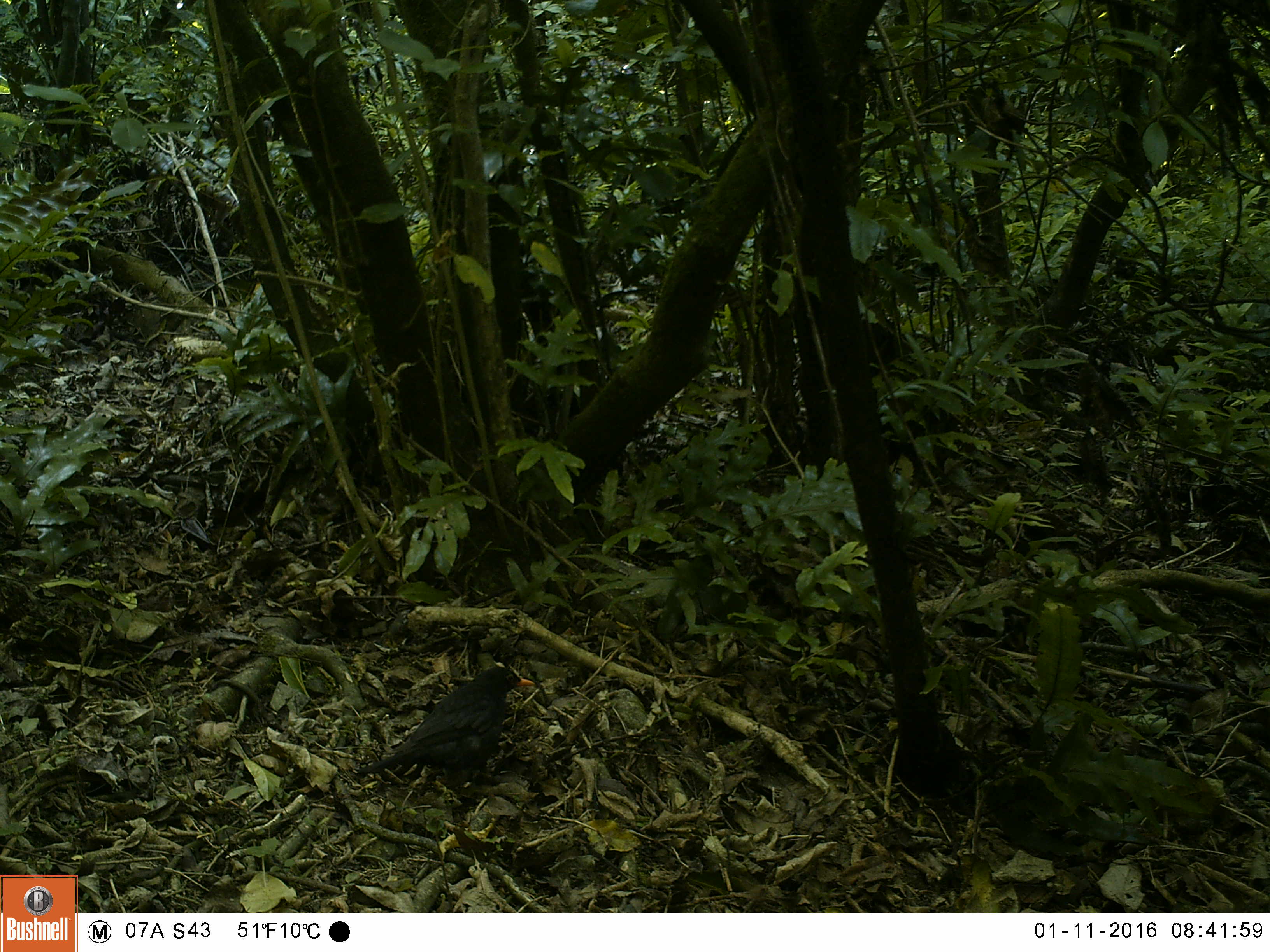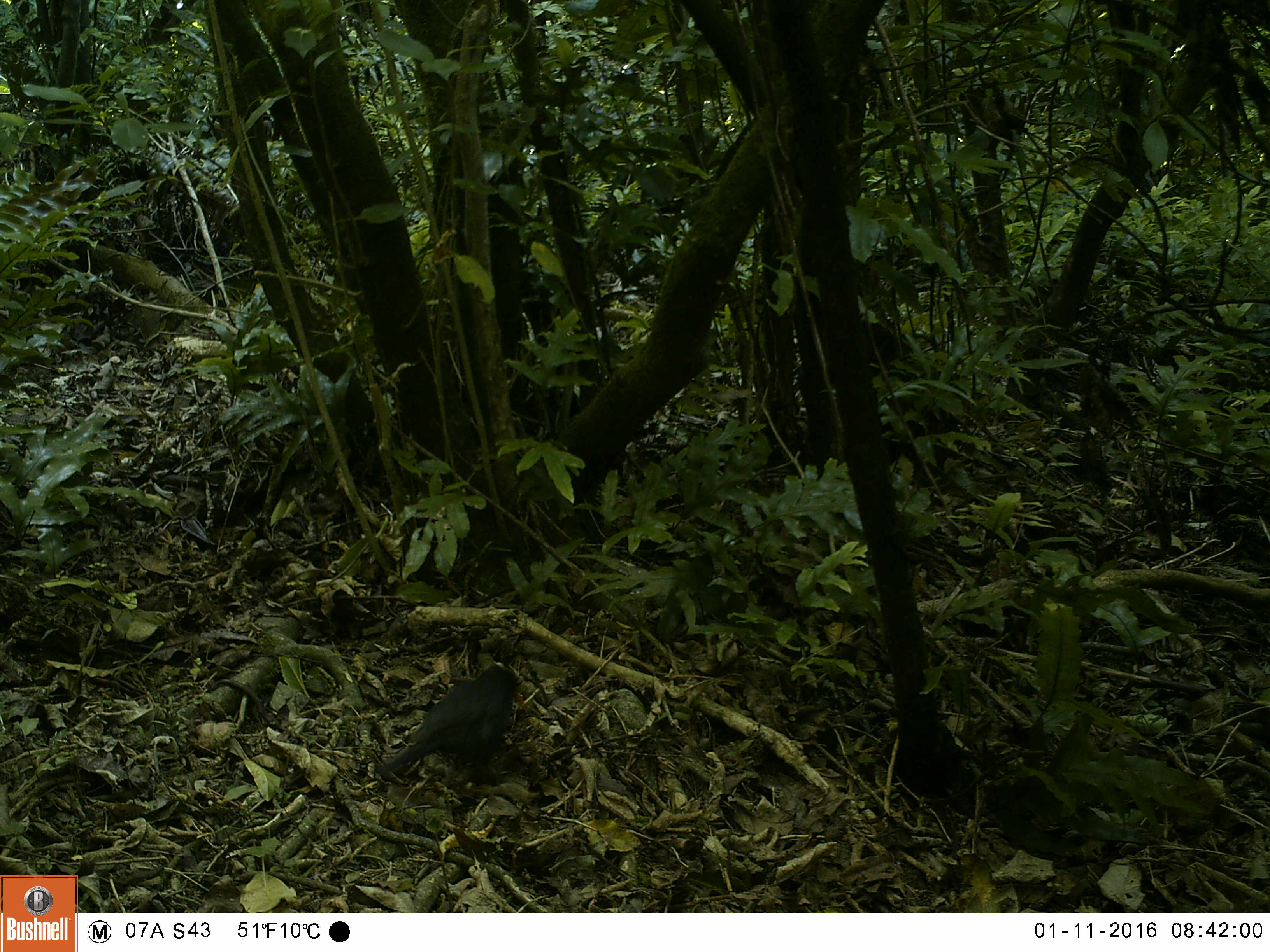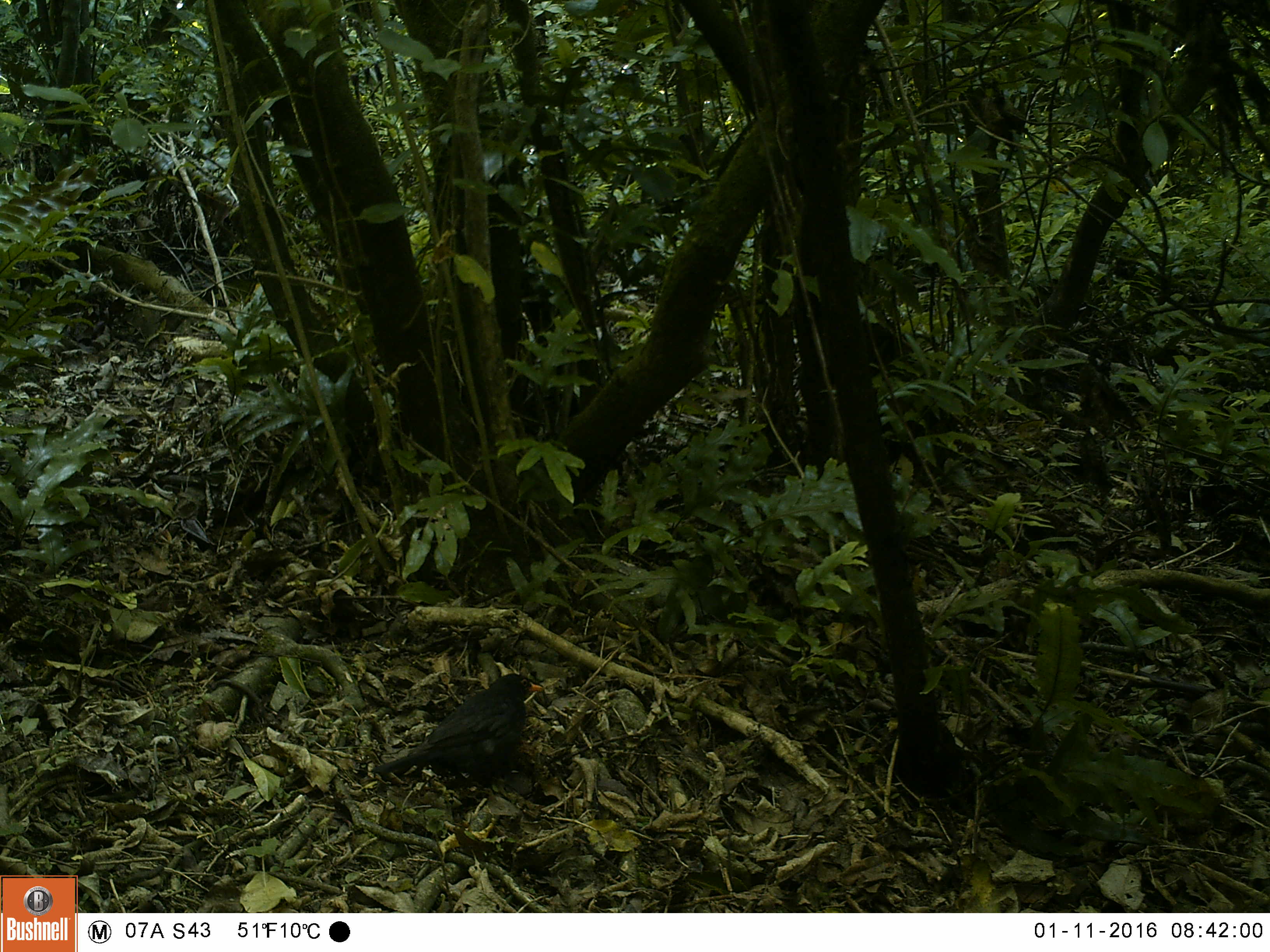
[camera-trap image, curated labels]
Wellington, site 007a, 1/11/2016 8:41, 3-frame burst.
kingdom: Animalia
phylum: Chordata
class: Aves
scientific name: Aves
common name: bird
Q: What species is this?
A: Bird (Aves).